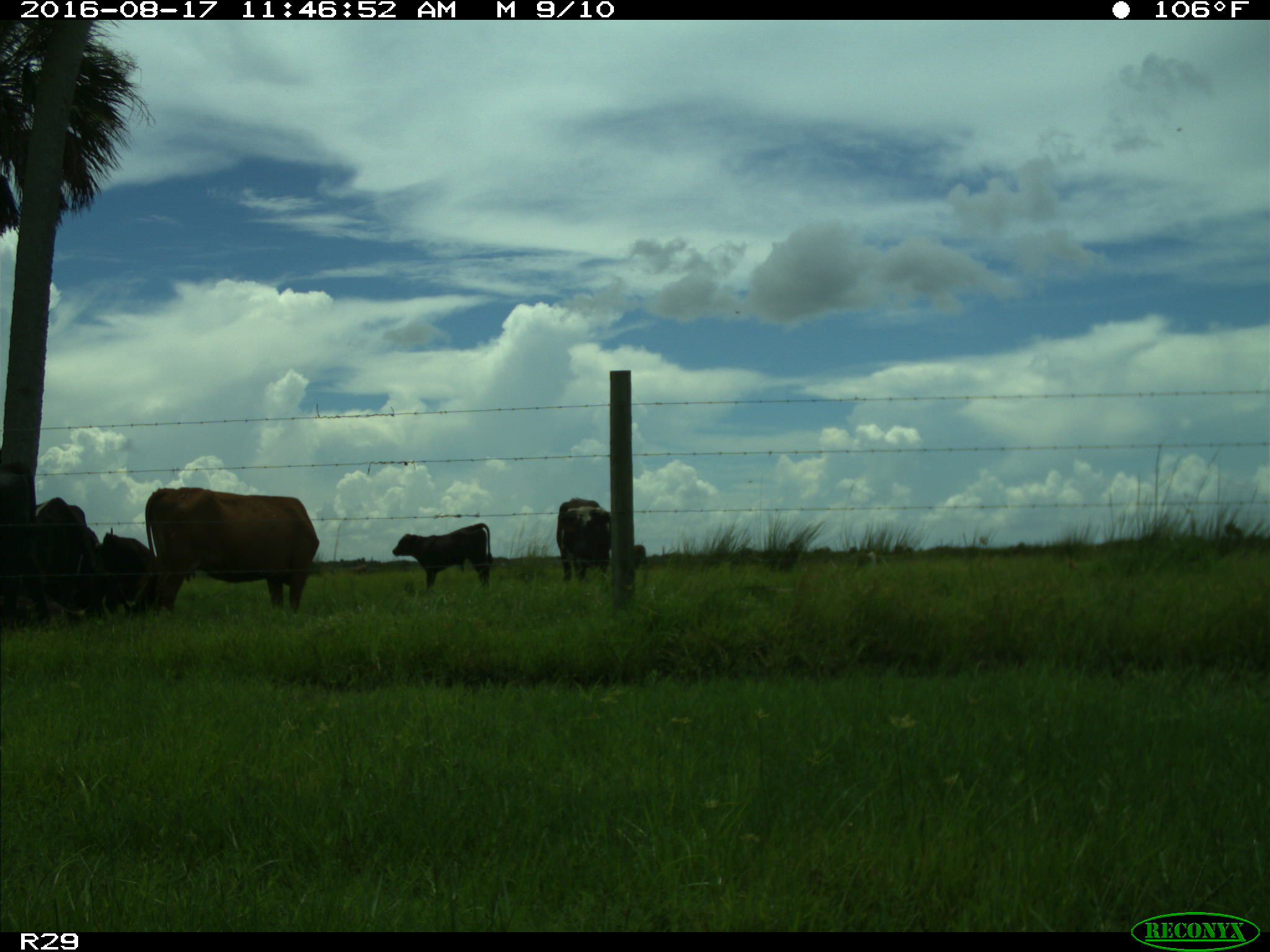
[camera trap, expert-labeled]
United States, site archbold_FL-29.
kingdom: Animalia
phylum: Chordata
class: Mammalia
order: Artiodactyla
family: Bovidae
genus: Bos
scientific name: Bos taurus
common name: domestic cow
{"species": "Bos taurus (domestic cow)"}